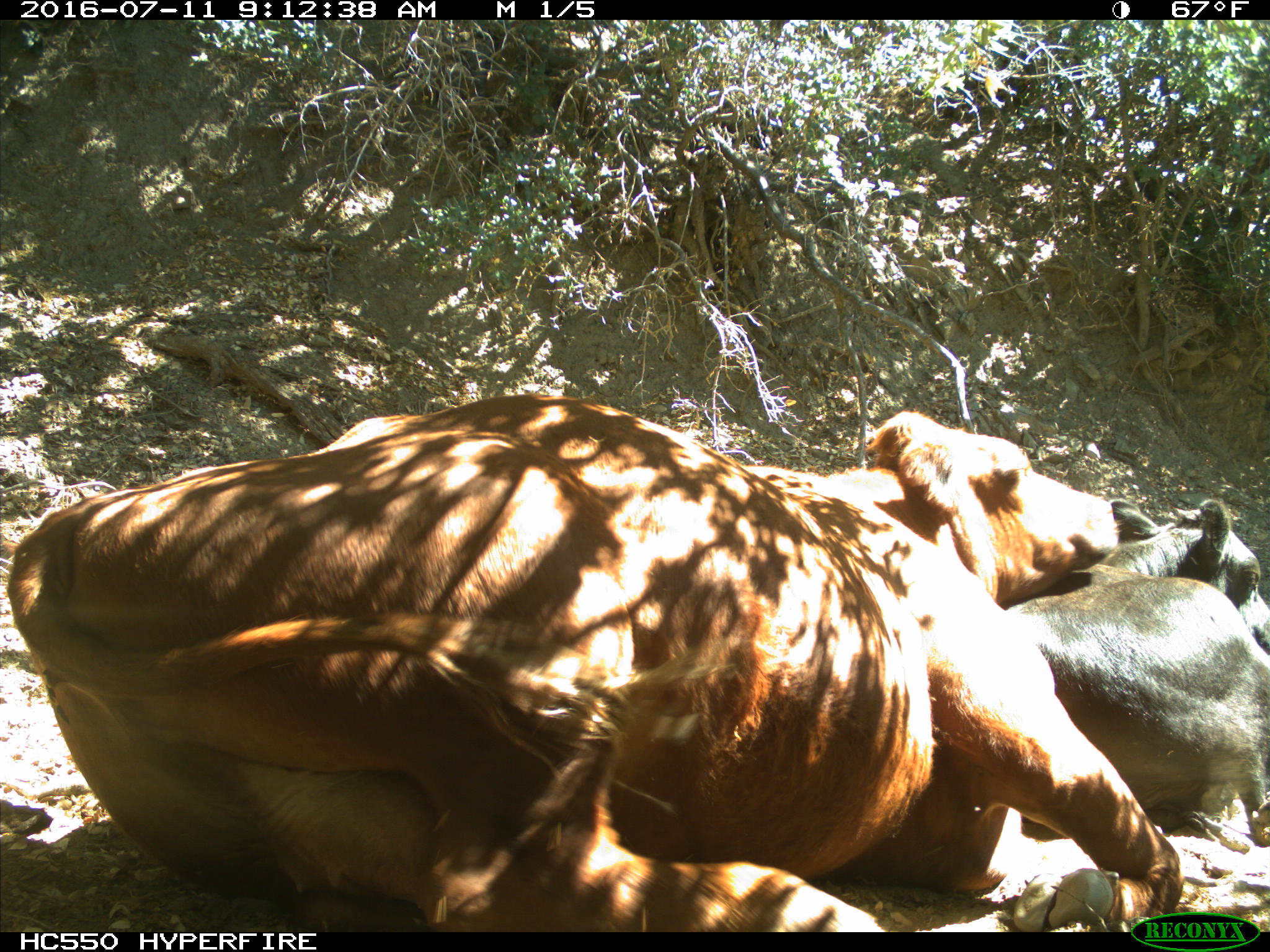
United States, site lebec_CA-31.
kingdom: Animalia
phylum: Chordata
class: Mammalia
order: Artiodactyla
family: Bovidae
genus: Bos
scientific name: Bos taurus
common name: domestic cow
Bos taurus (domestic cow).